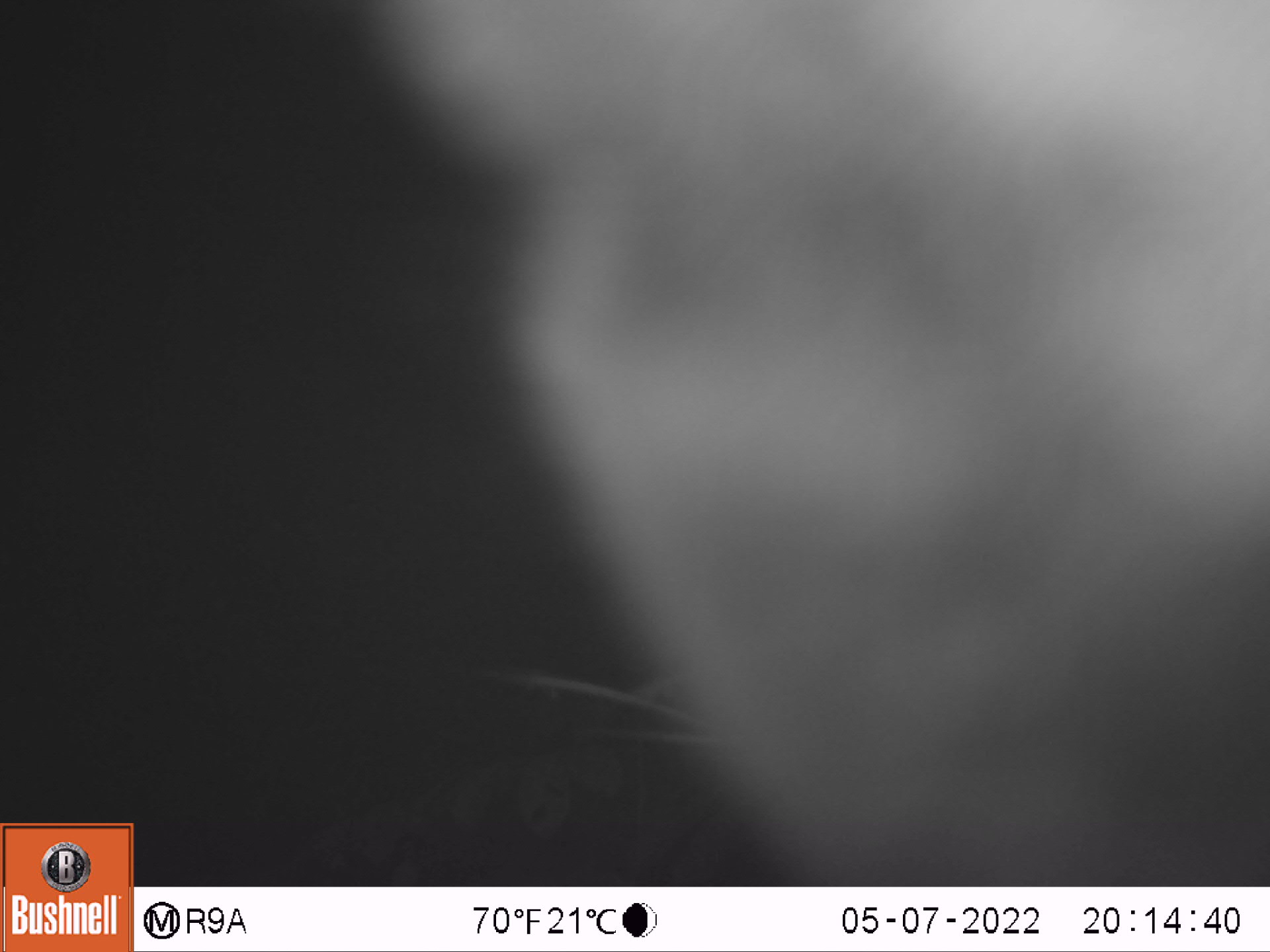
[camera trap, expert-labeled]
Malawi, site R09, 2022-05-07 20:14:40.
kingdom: Animalia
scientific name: Animalia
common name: other animal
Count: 1.